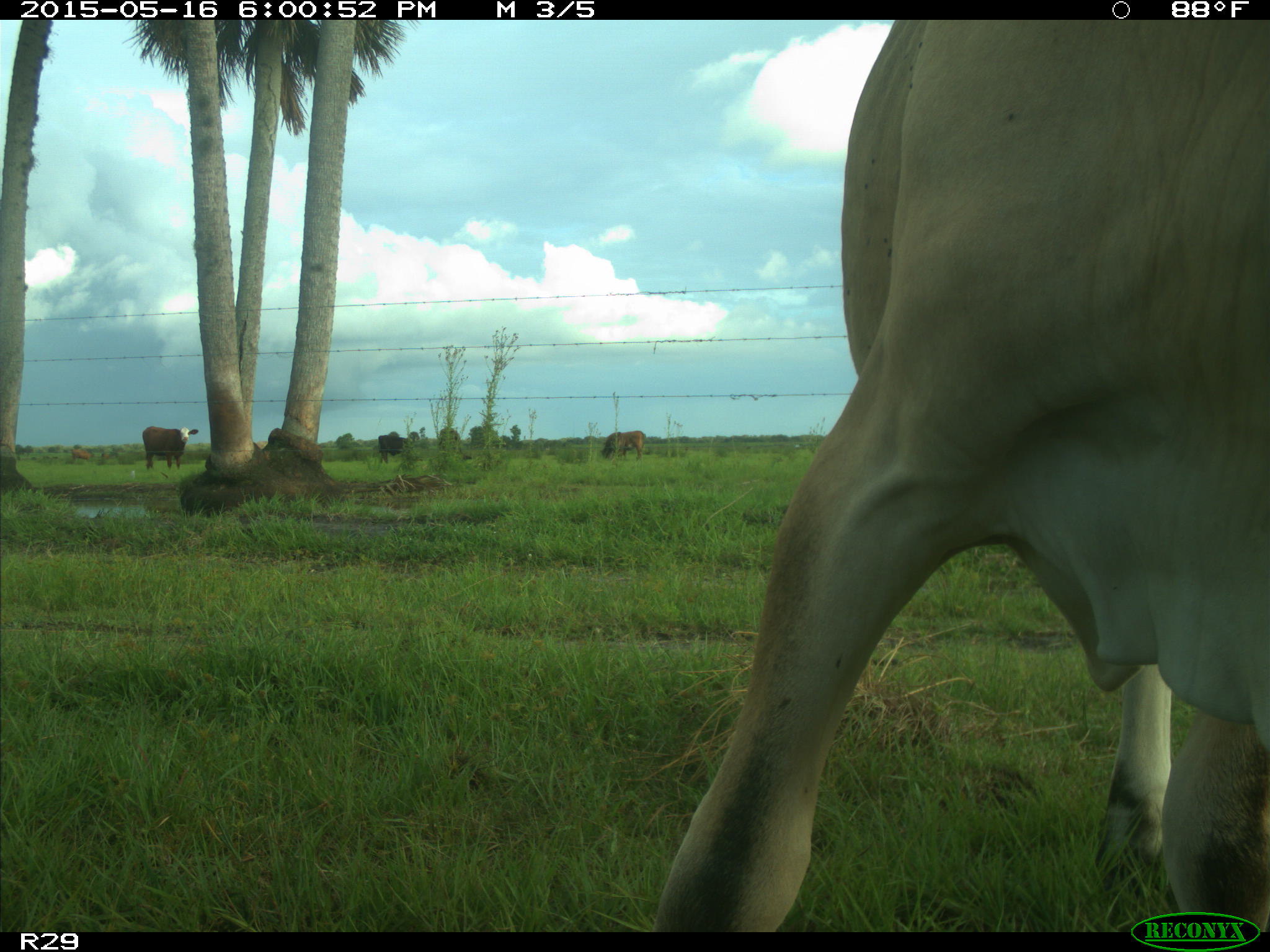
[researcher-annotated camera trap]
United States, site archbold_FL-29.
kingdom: Animalia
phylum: Chordata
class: Mammalia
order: Artiodactyla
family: Bovidae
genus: Bos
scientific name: Bos taurus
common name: domestic cow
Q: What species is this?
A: Bos taurus (domestic cow).